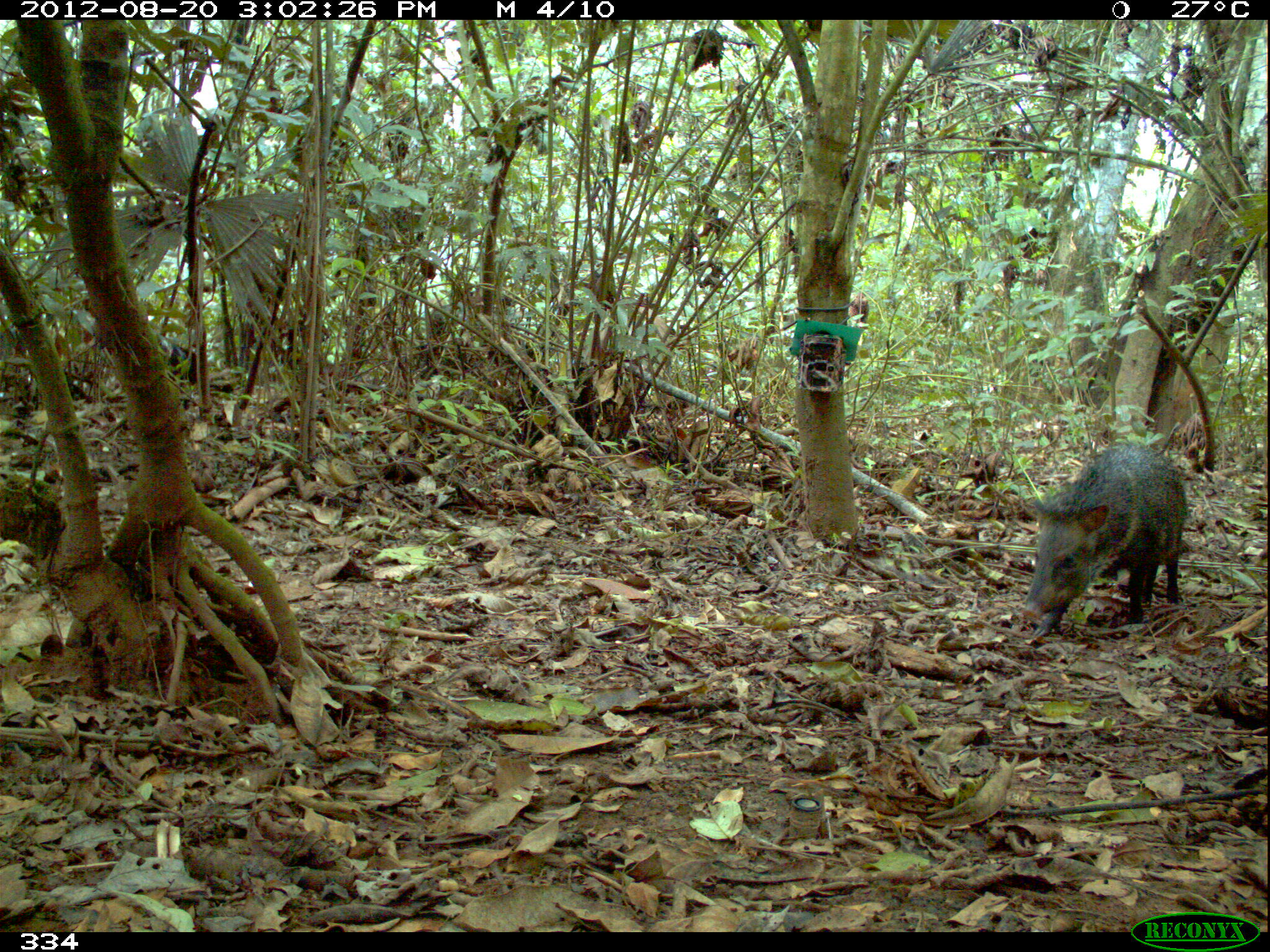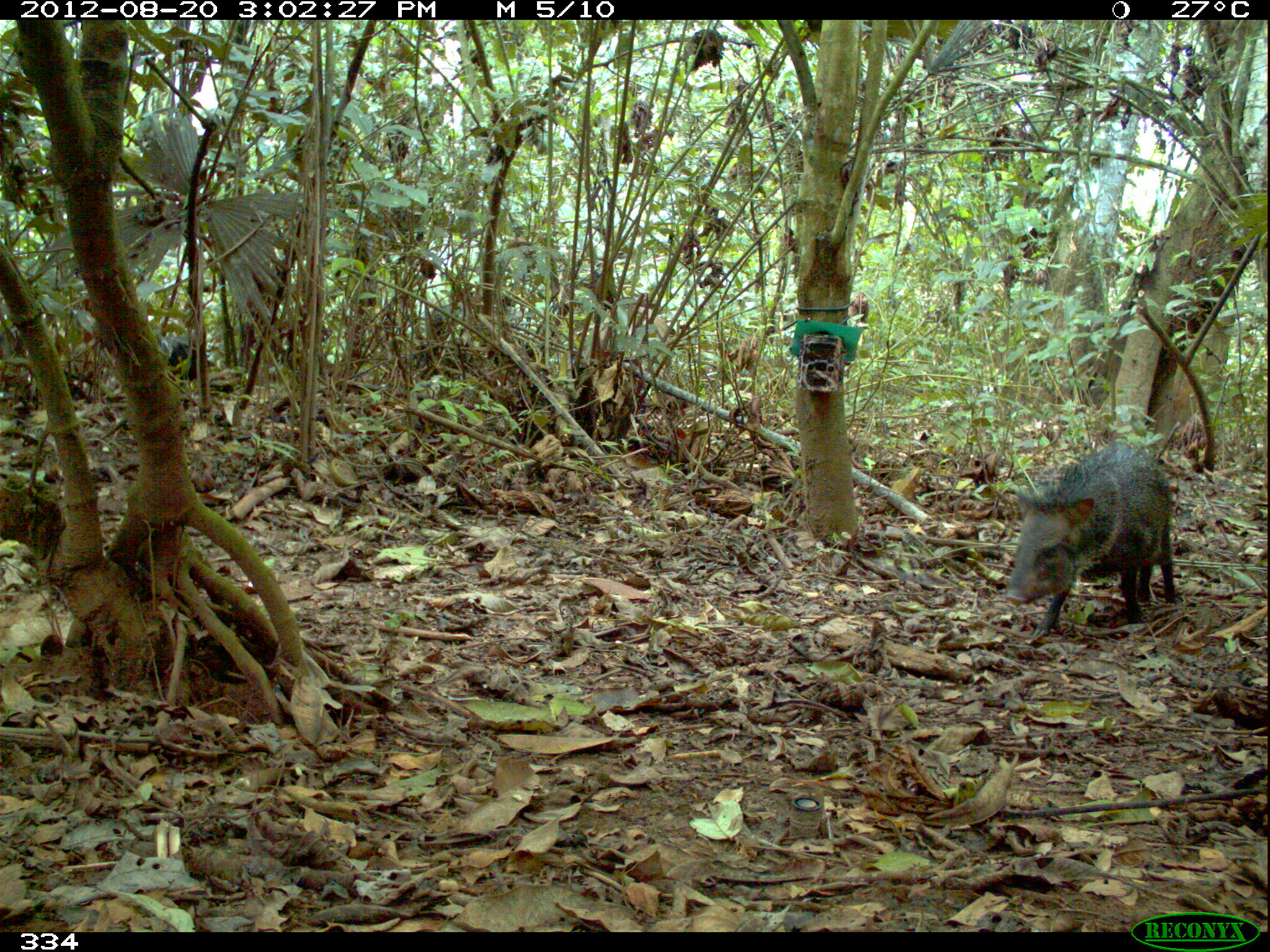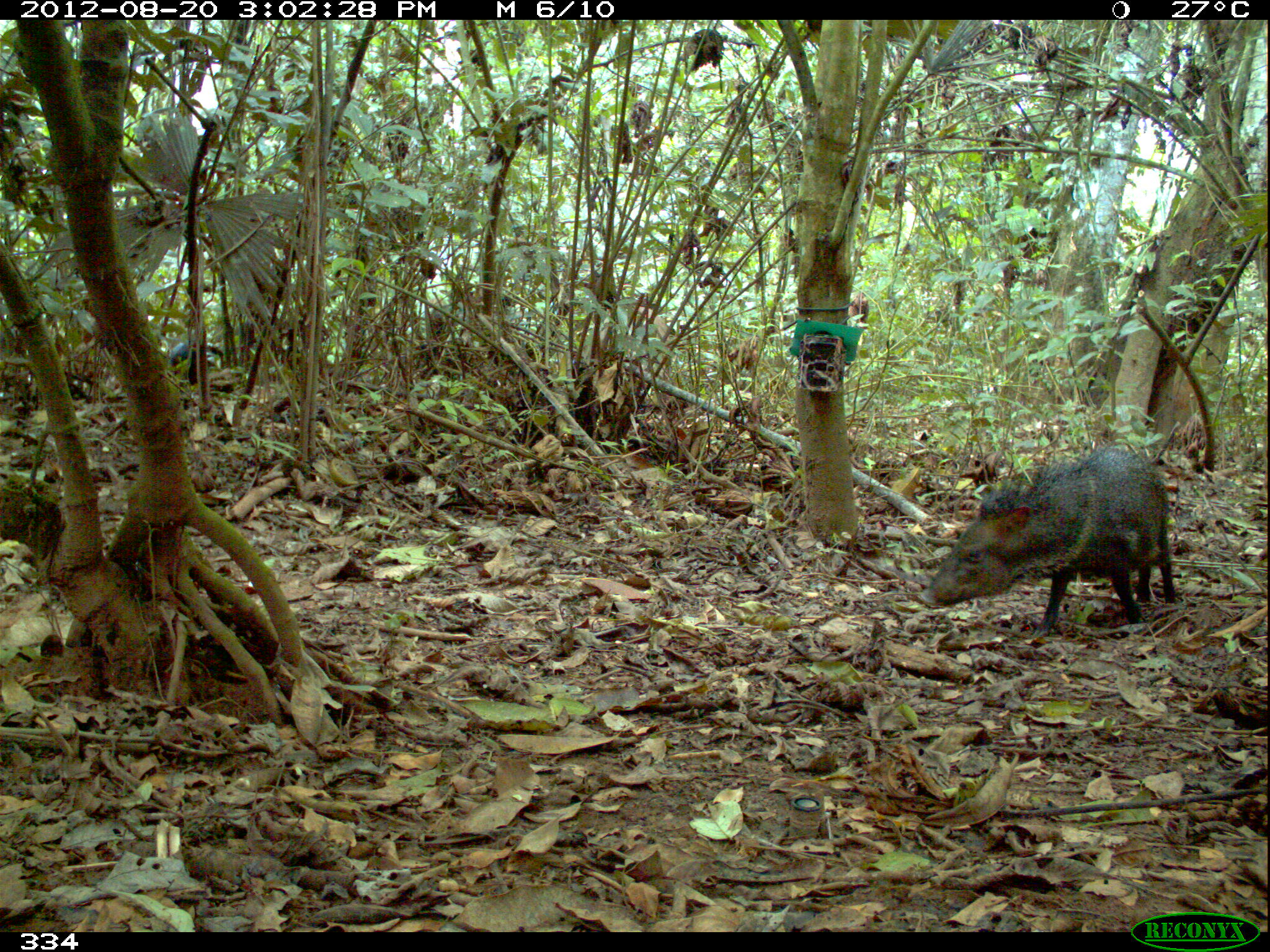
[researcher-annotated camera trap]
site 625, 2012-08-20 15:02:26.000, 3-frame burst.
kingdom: Animalia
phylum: Chordata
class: Mammalia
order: Artiodactyla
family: Tayassuidae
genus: Pecari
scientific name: Pecari tajacu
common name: collared peccary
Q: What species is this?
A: Pecari tajacu (collared peccary).